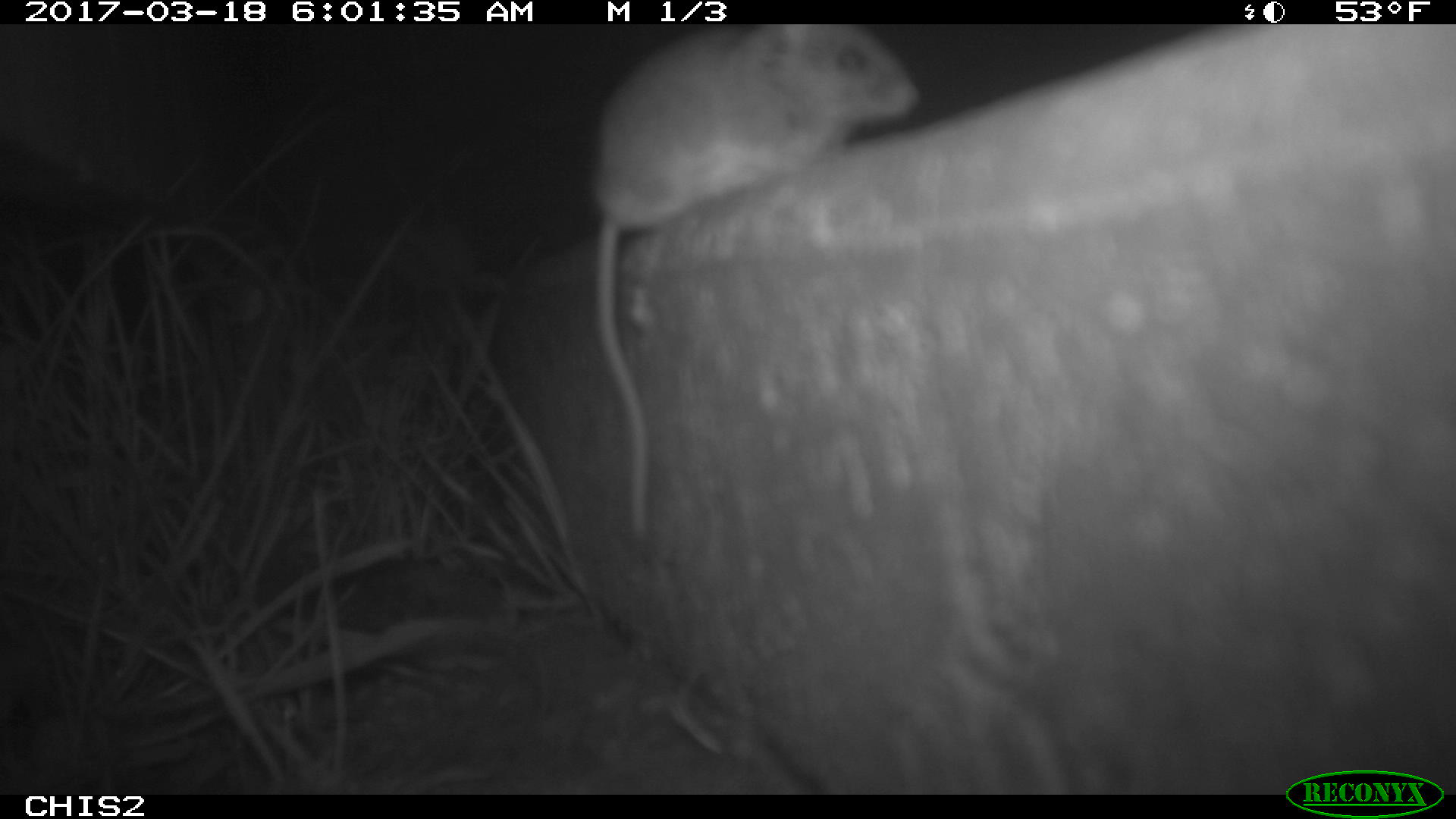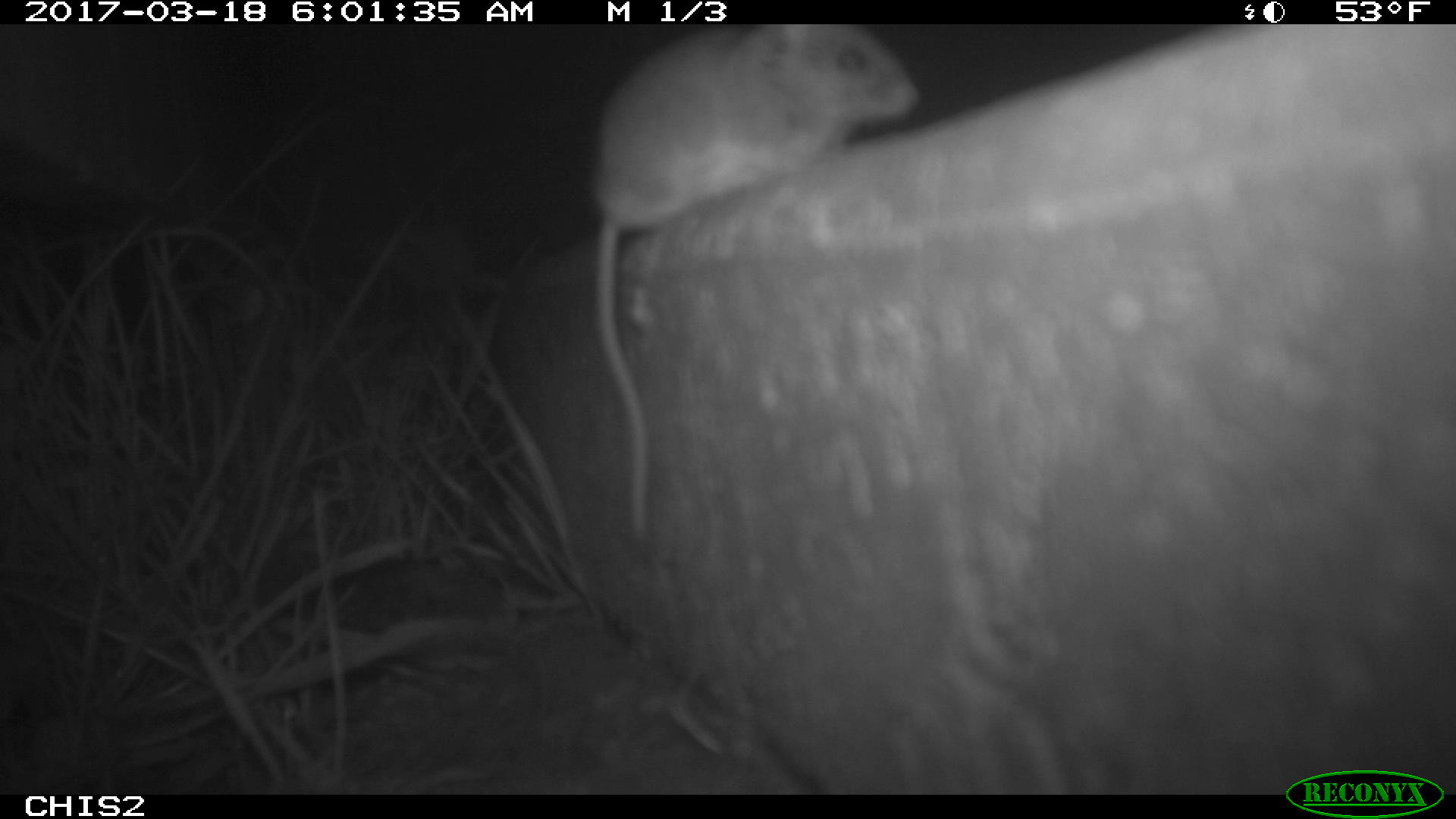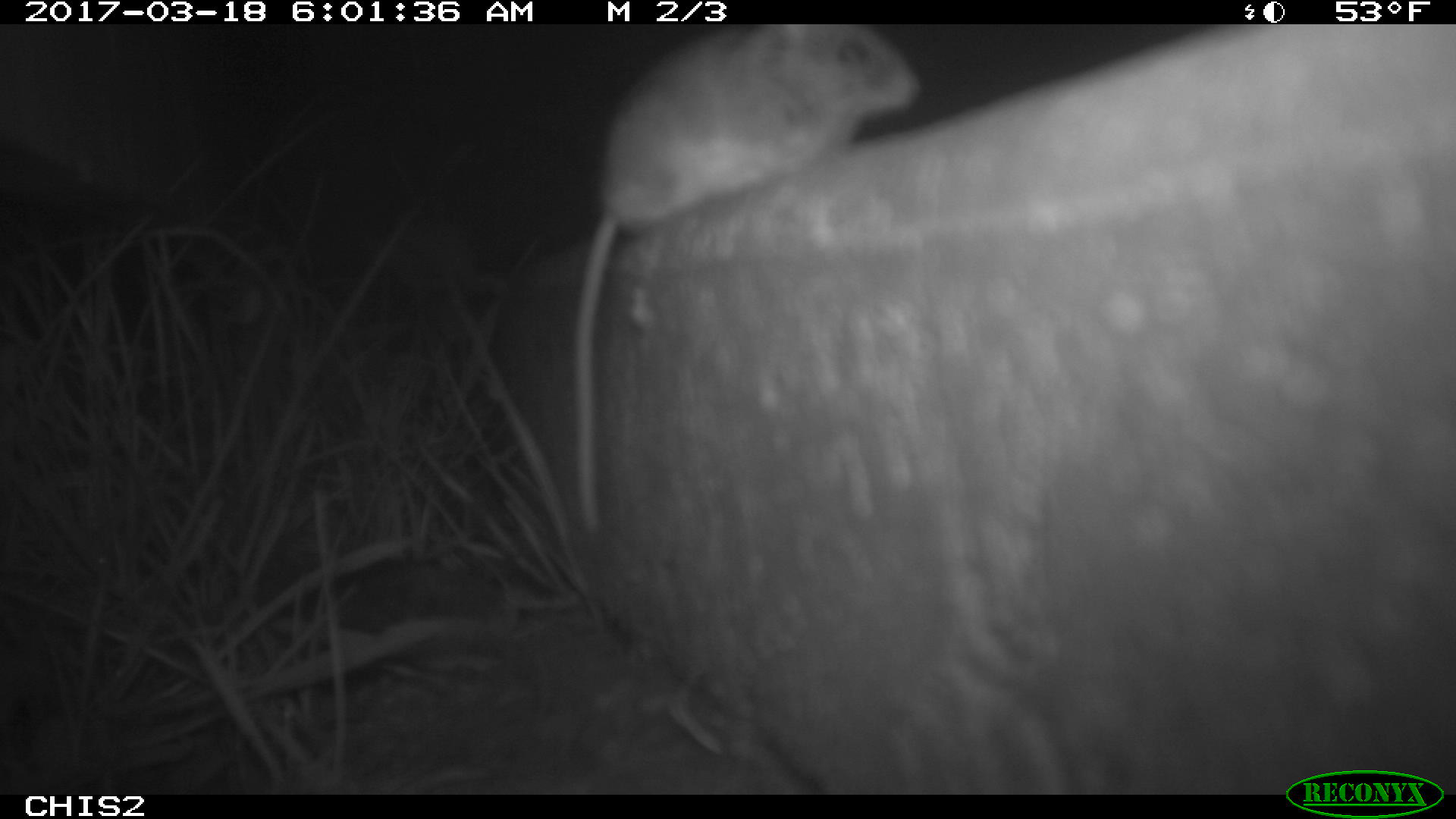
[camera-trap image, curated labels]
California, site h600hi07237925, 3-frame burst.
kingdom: Animalia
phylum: Chordata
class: Mammalia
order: Rodentia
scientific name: Rodentia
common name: rodent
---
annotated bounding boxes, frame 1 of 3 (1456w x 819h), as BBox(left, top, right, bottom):
rodent: BBox(590, 25, 923, 540)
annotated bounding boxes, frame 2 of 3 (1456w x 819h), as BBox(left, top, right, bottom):
rodent: BBox(588, 24, 922, 538)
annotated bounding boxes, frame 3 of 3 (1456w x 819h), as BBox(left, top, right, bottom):
rodent: BBox(568, 23, 919, 536)